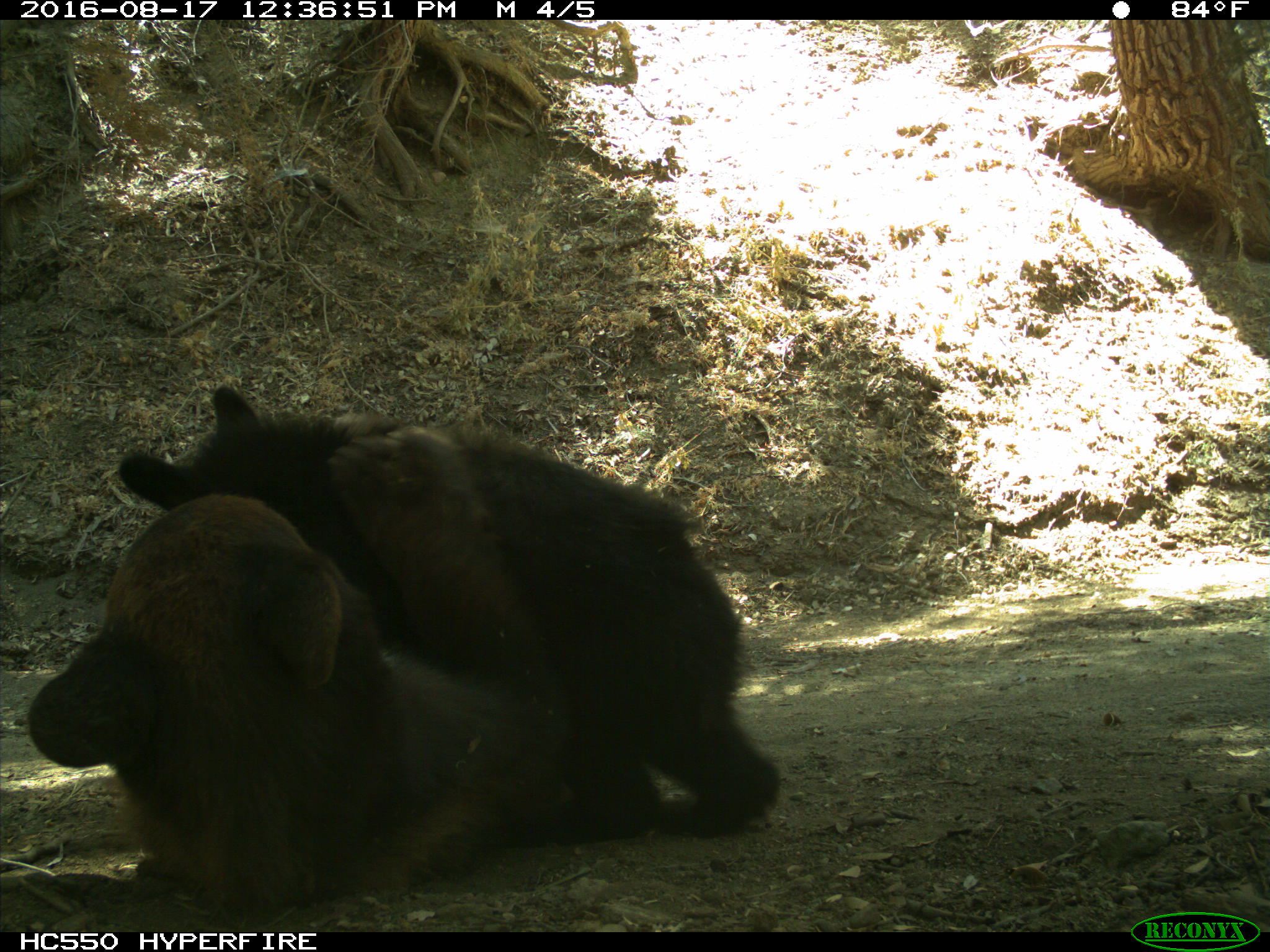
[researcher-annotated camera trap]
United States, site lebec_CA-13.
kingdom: Animalia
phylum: Chordata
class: Mammalia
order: Carnivora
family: Ursidae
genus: Ursus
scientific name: Ursus americanus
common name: american black bear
Ursus americanus (american black bear).